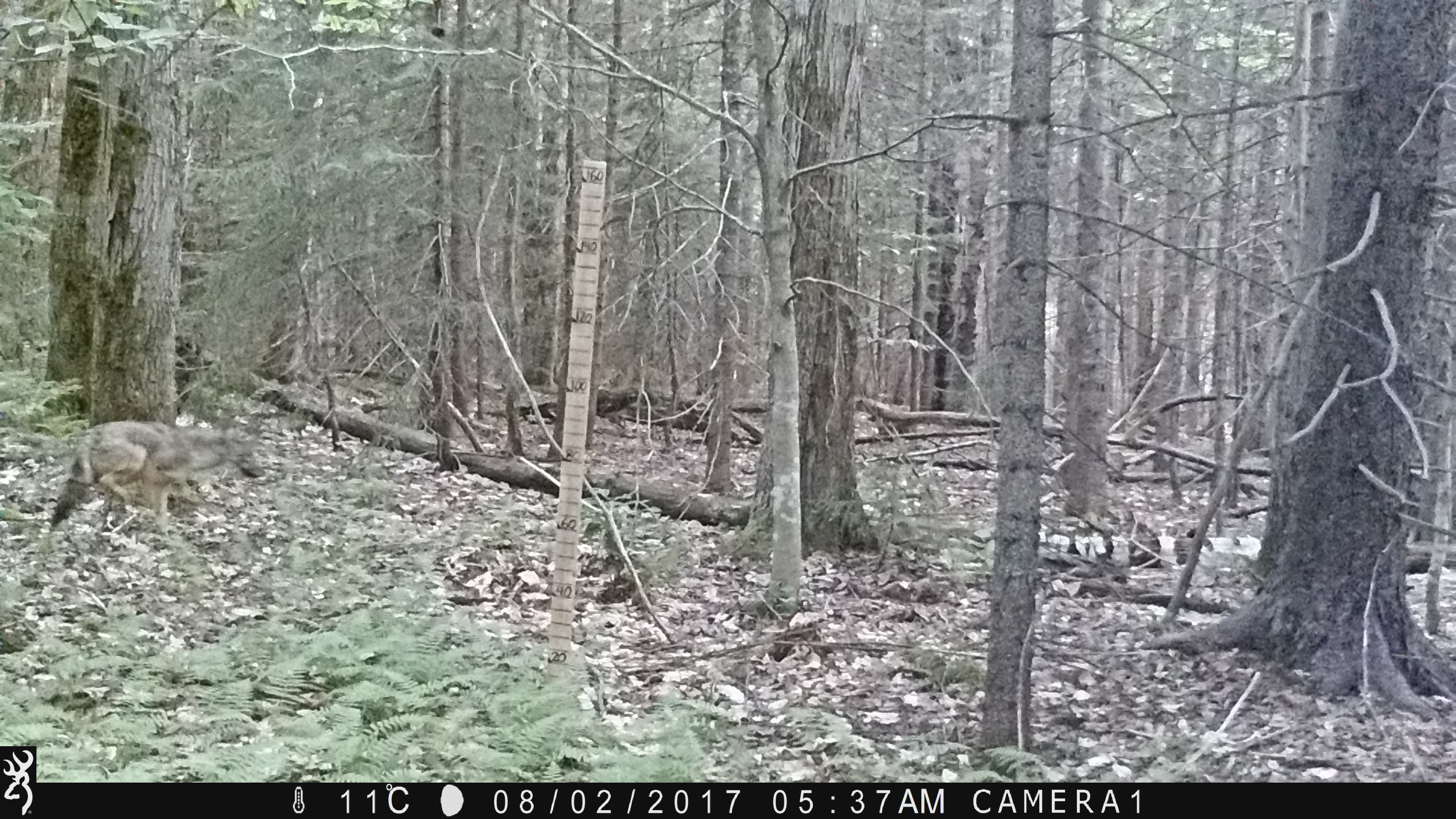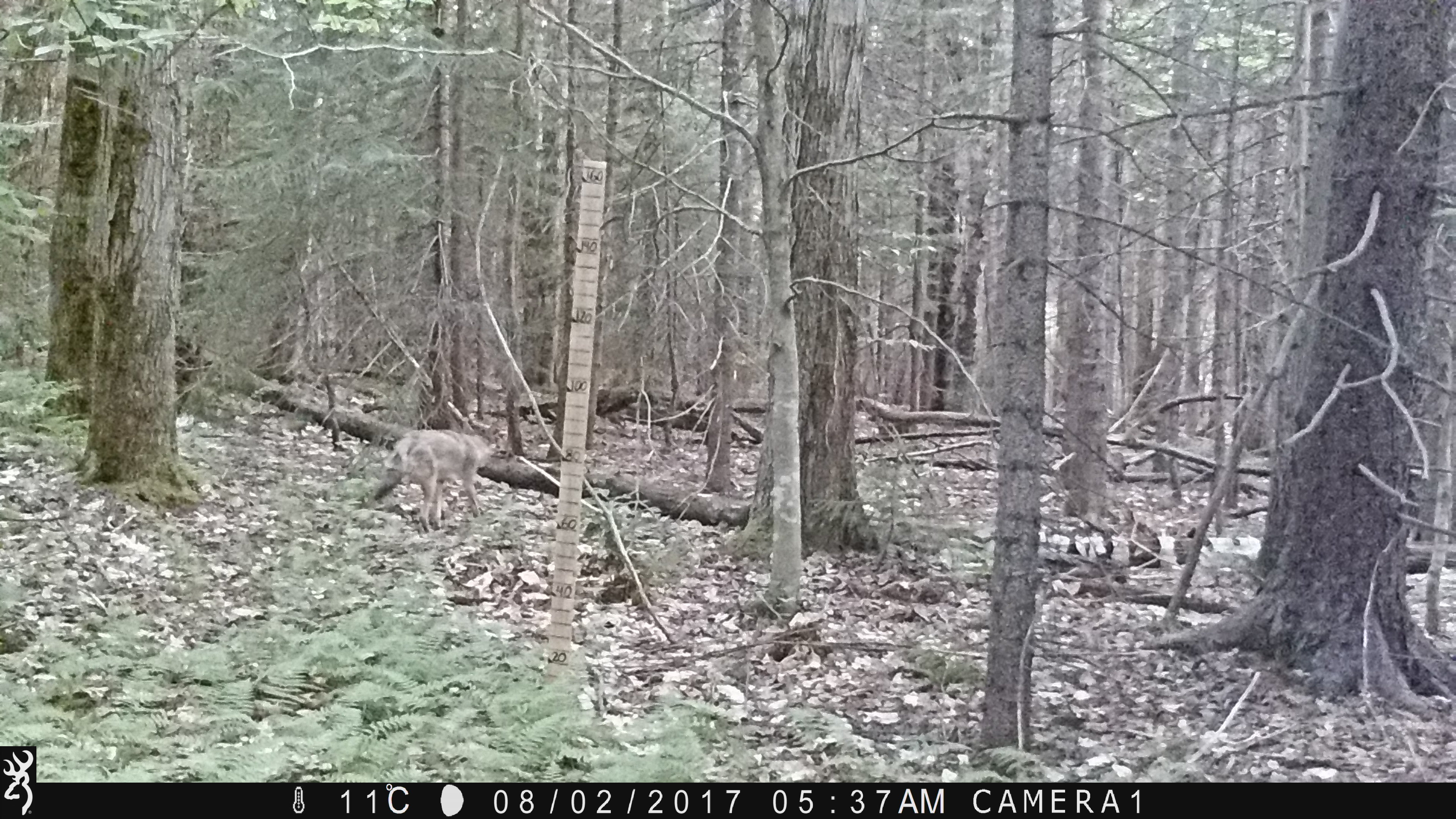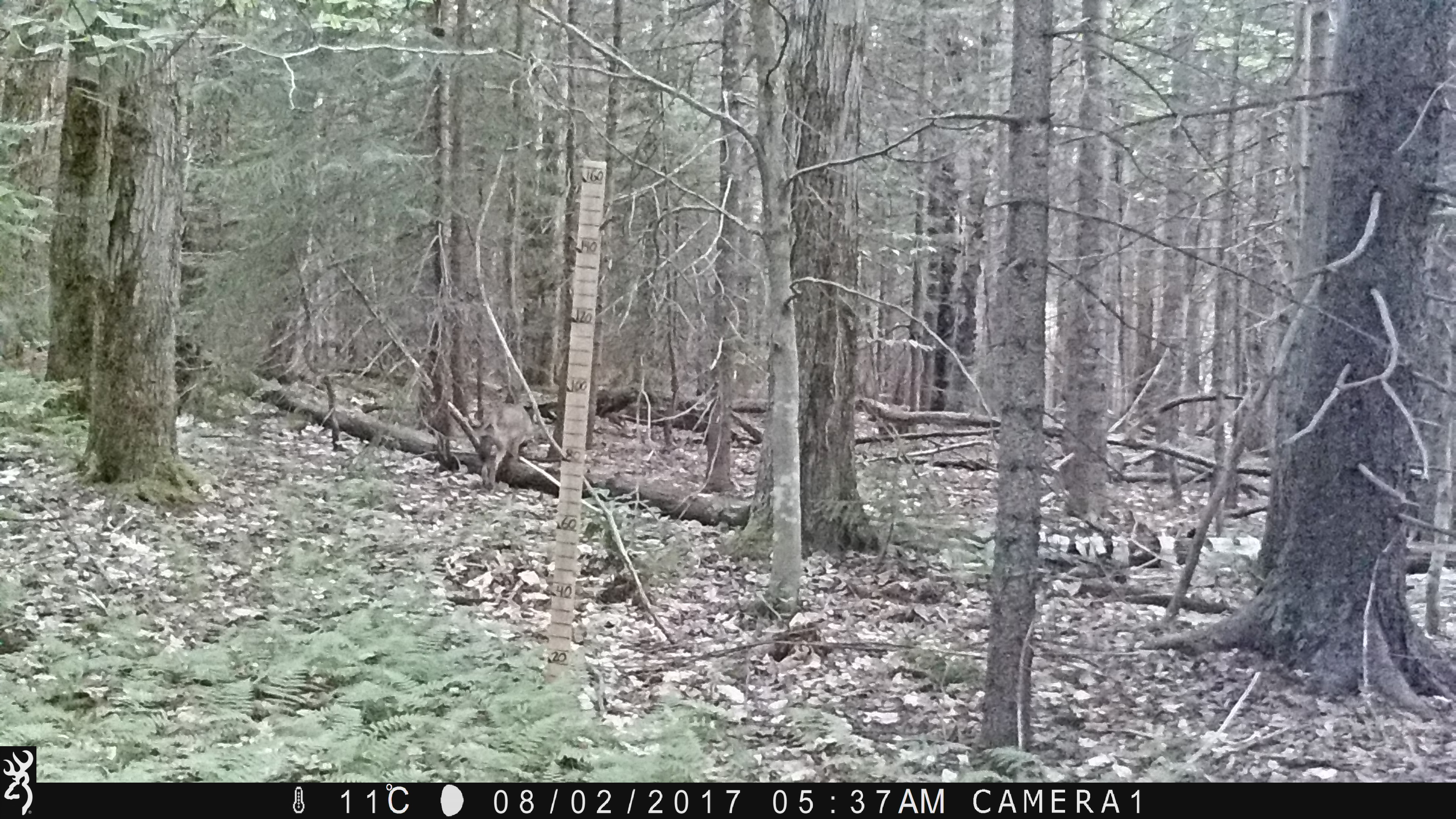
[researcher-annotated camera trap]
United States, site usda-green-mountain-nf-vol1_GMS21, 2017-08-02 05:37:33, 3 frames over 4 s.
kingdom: Animalia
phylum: Chordata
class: Mammalia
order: Carnivora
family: Canidae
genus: Canis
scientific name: Canis latrans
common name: coyote